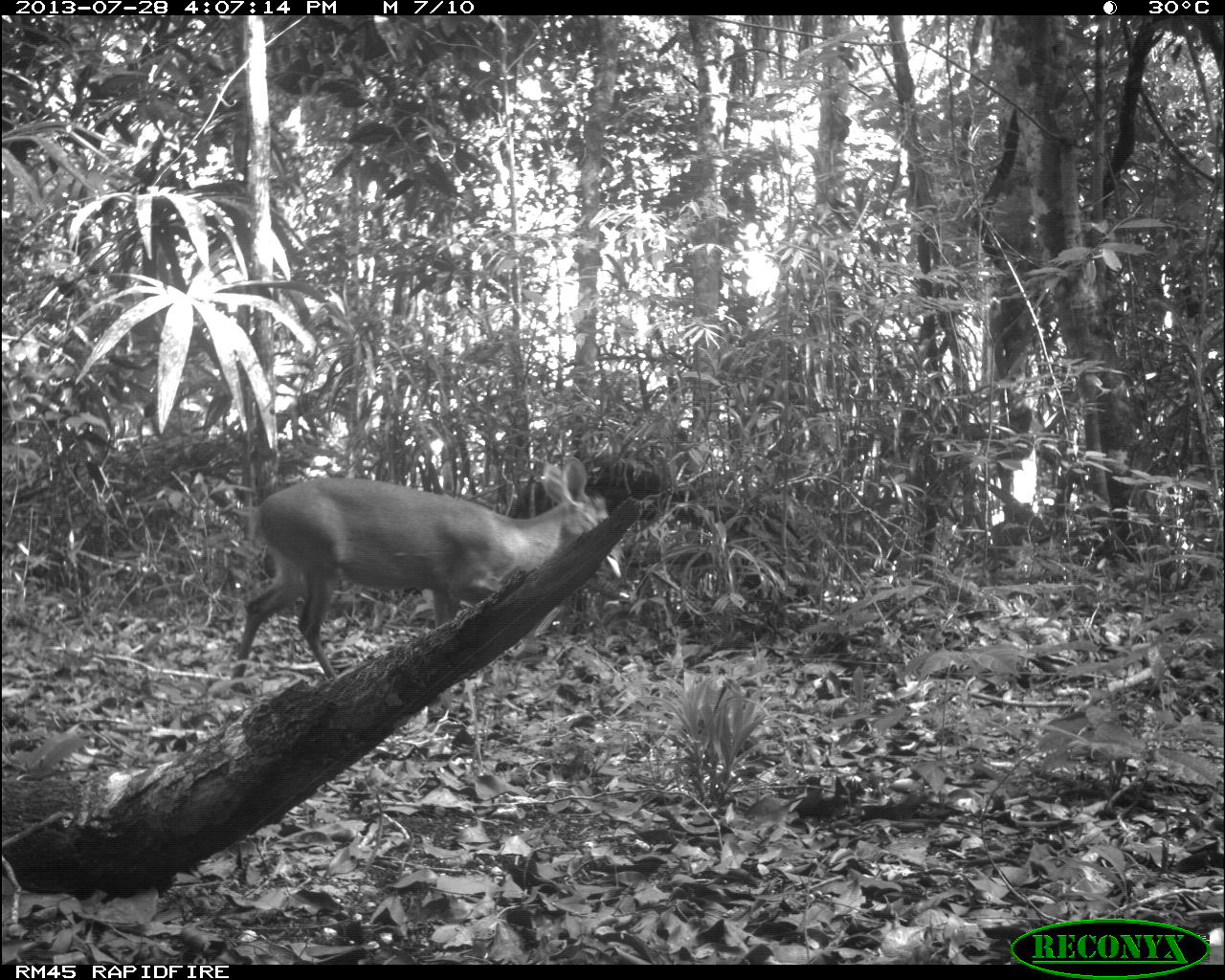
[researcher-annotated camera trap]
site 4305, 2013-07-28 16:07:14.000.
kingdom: Animalia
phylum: Chordata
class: Mammalia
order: Artiodactyla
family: Cervidae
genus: Mazama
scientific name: Mazama temama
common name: central american red brocket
Mazama temama (central american red brocket), count 1, sex male.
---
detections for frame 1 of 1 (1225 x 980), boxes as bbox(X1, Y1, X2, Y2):
mazama temama: bbox(231, 455, 622, 681)